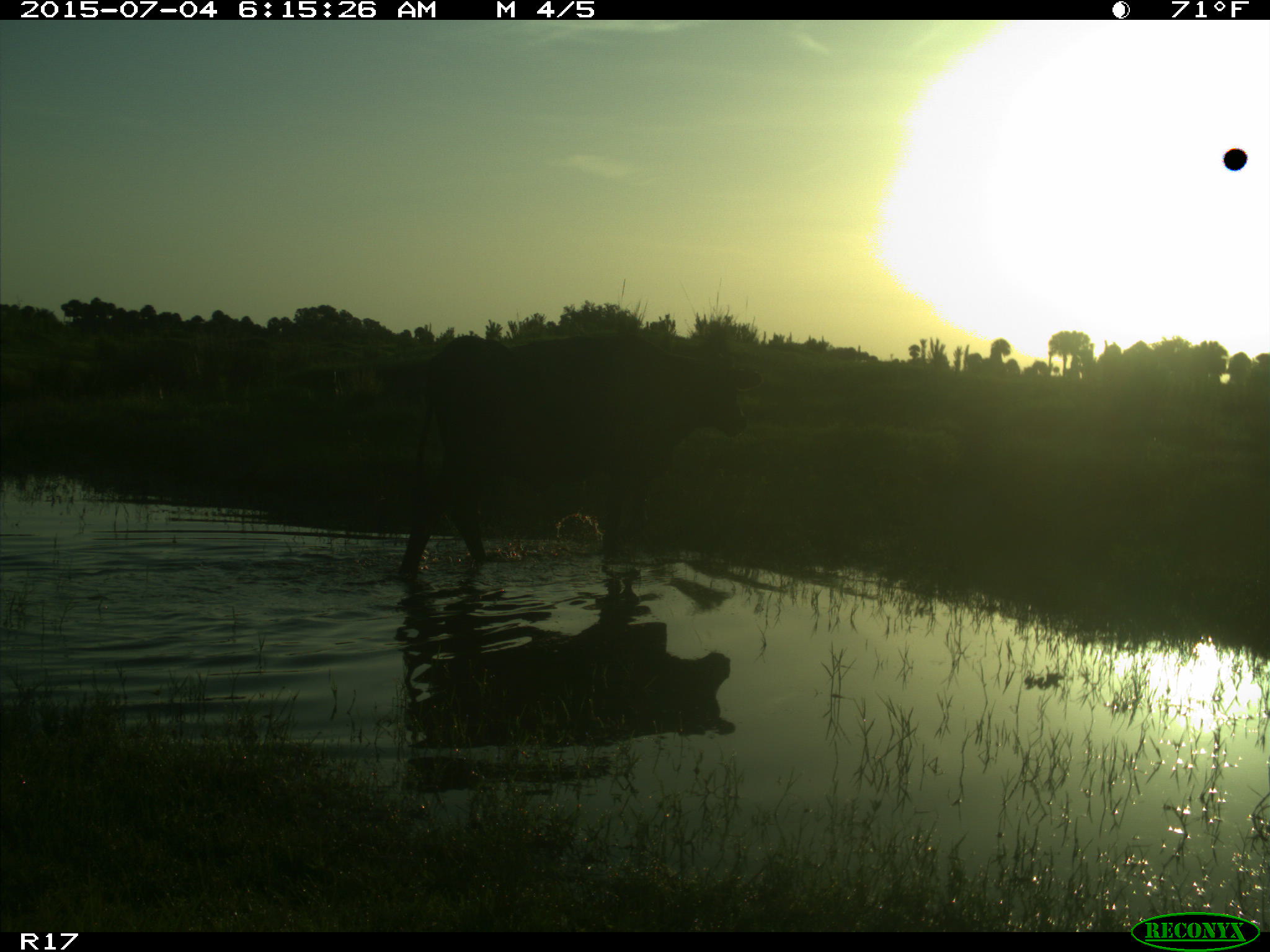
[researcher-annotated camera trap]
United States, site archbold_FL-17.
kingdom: Animalia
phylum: Chordata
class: Mammalia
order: Artiodactyla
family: Bovidae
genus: Bos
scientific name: Bos taurus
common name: domestic cow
Bos taurus (domestic cow).